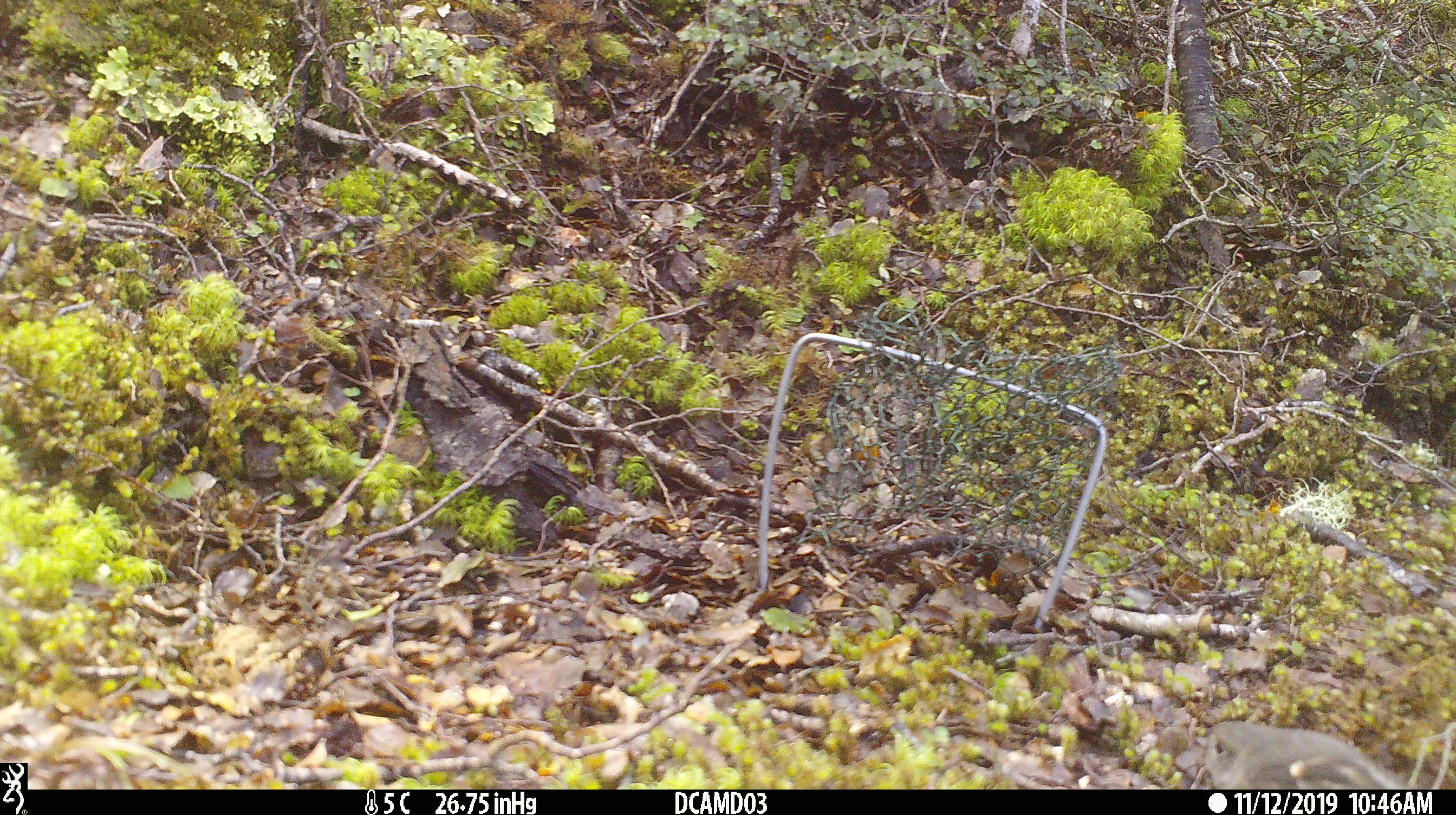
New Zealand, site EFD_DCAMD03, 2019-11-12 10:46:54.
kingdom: Animalia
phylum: Chordata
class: Aves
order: Passeriformes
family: Petroicidae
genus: Petroica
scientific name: Petroica australis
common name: new zealand robin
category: robin